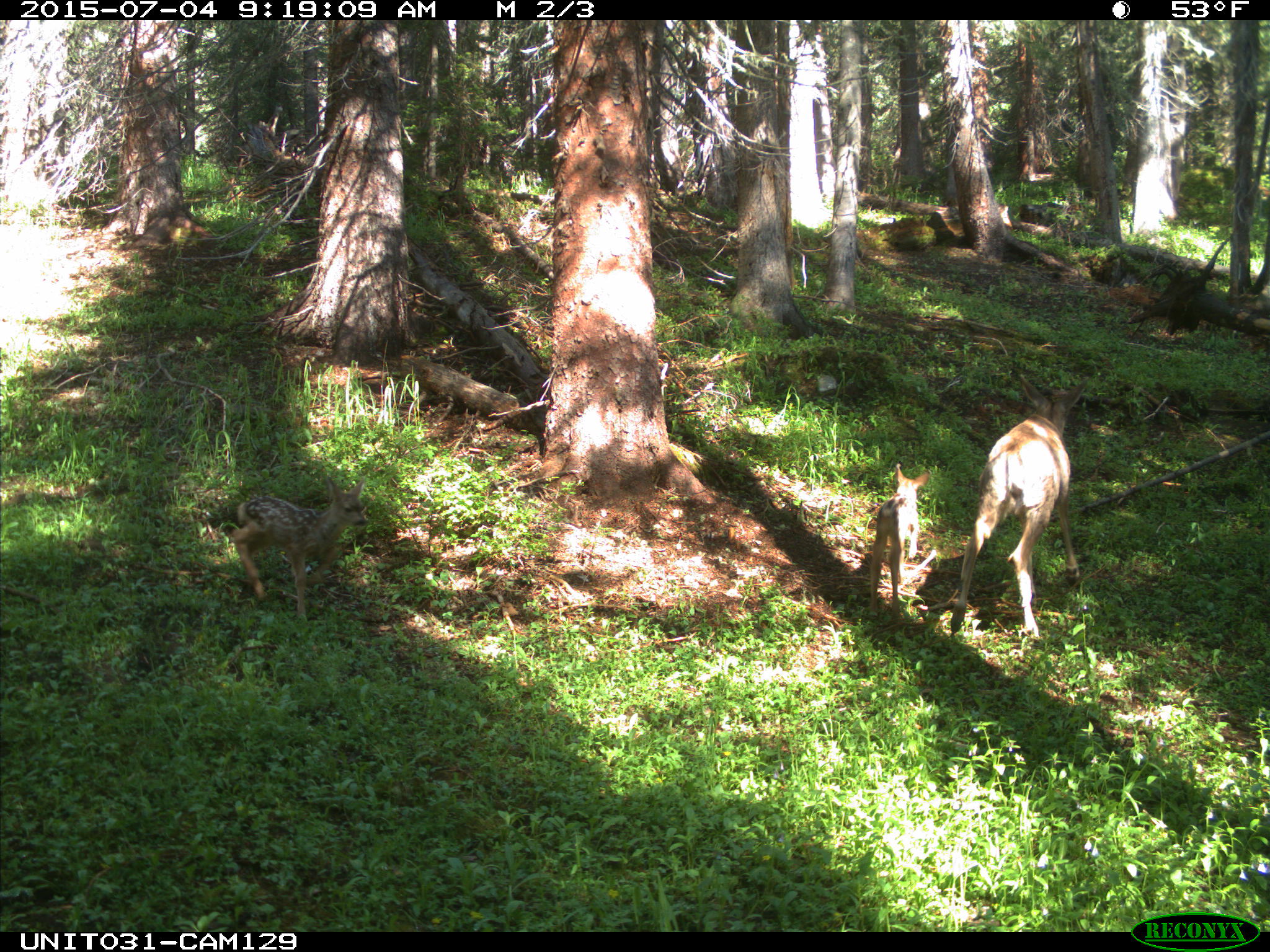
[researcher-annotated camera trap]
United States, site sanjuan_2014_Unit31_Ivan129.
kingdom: Animalia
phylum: Chordata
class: Mammalia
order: Artiodactyla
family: Cervidae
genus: Odocoileus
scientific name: Odocoileus hemionus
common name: mule deer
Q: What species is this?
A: Odocoileus hemionus (mule deer).